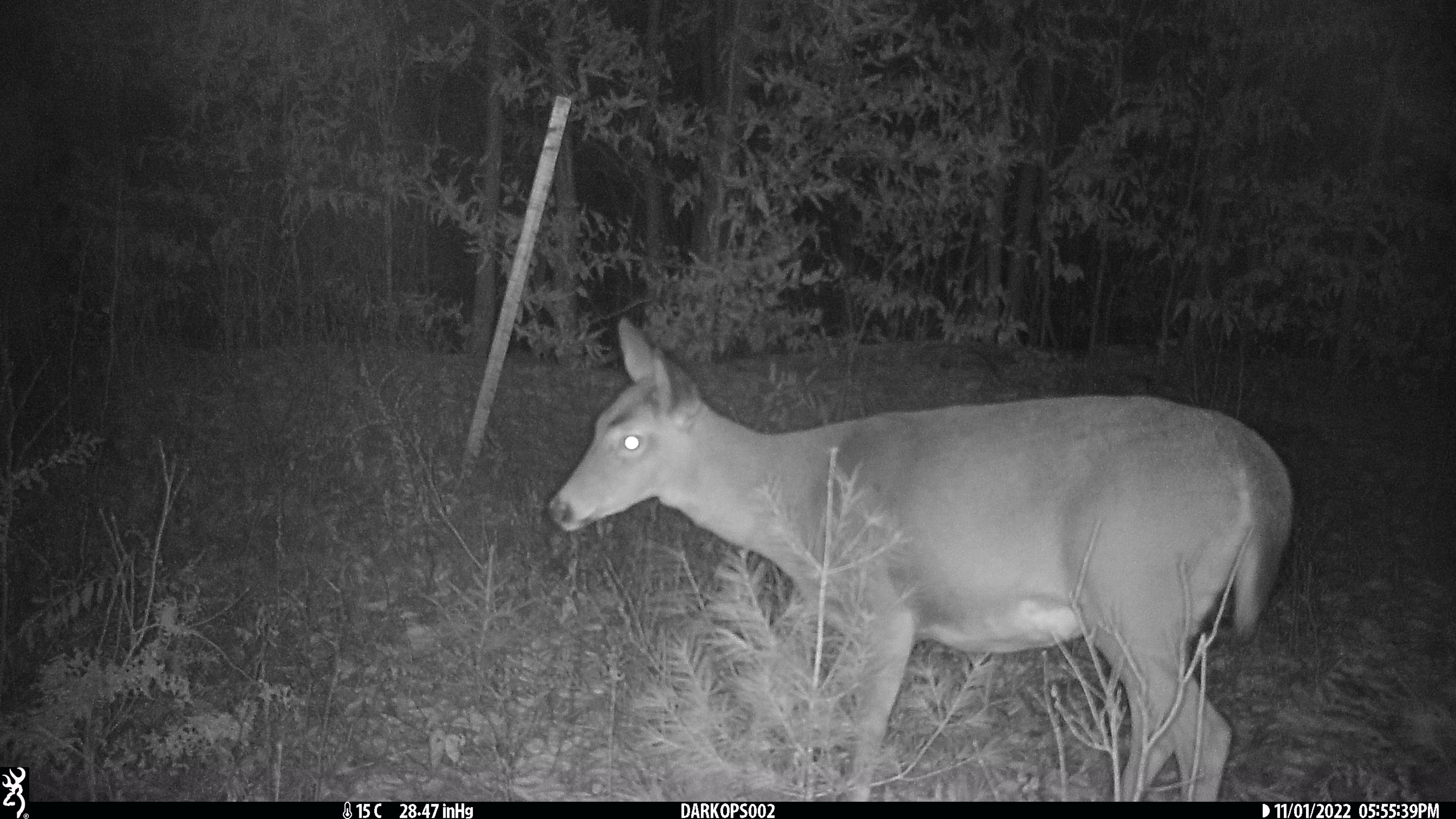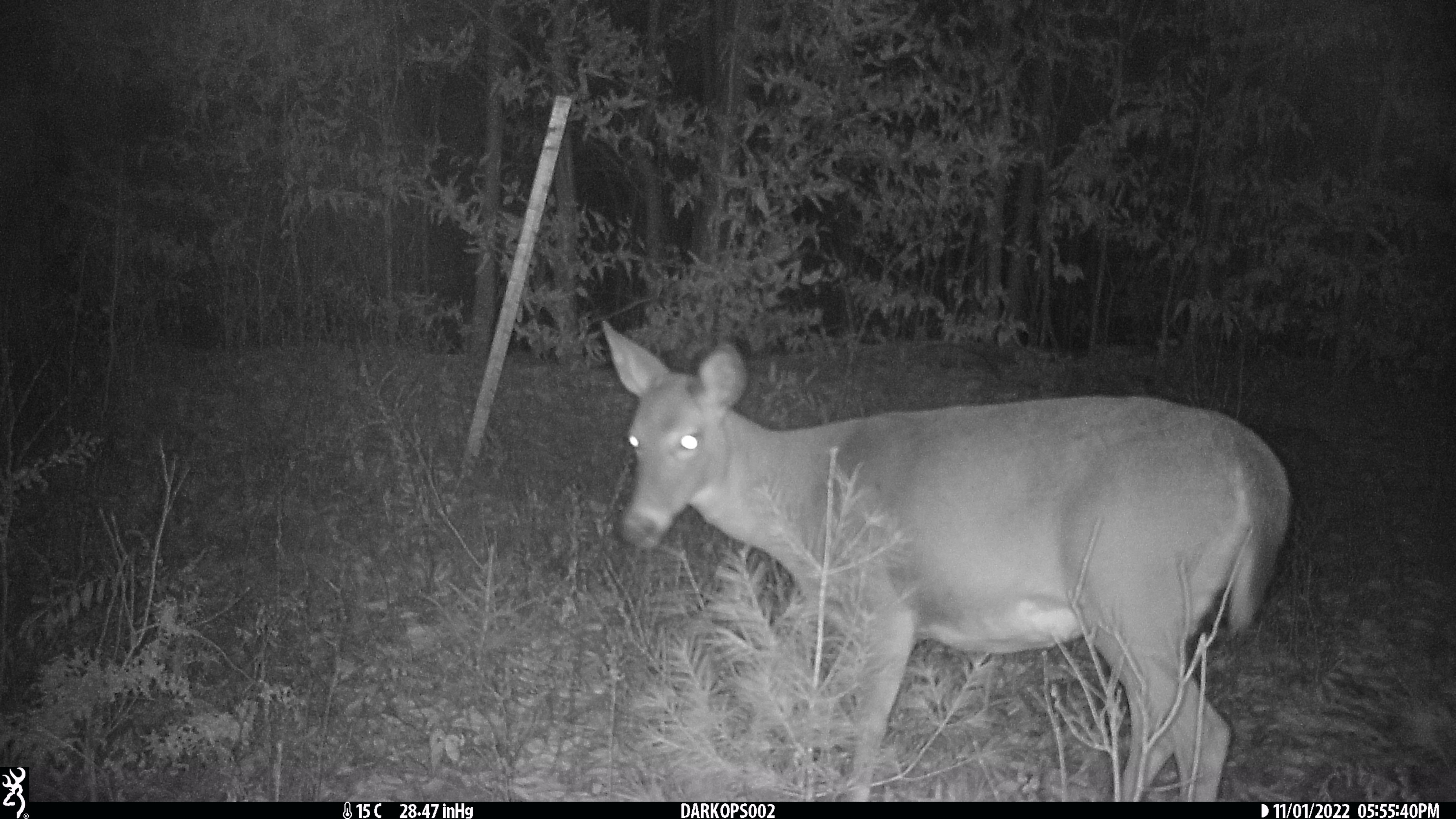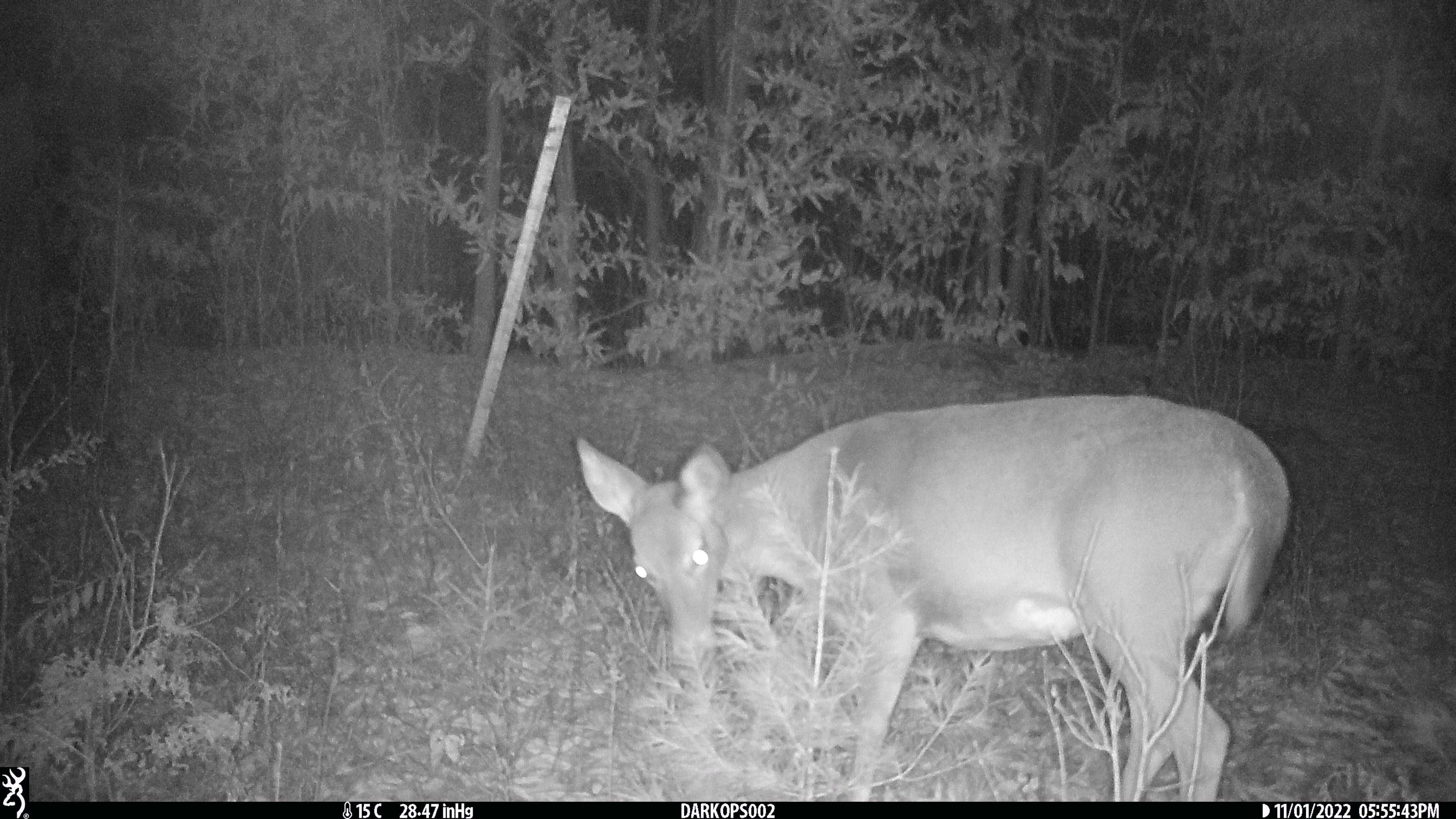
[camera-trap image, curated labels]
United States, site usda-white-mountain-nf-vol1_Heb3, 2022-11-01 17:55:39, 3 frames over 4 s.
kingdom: Animalia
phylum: Chordata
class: Mammalia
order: Artiodactyla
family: Cervidae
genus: Odocoileus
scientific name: Odocoileus virginianus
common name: white-tailed deer